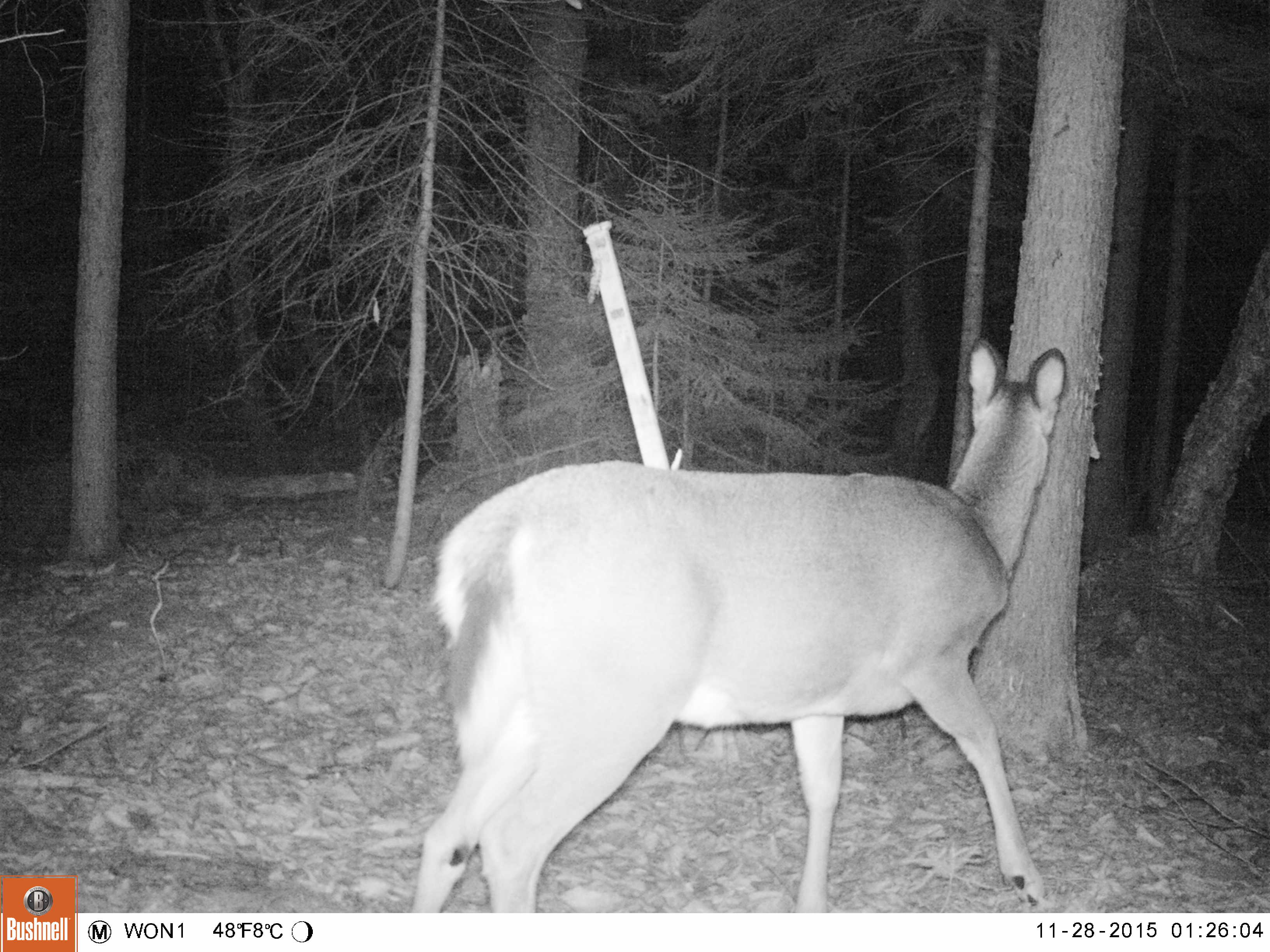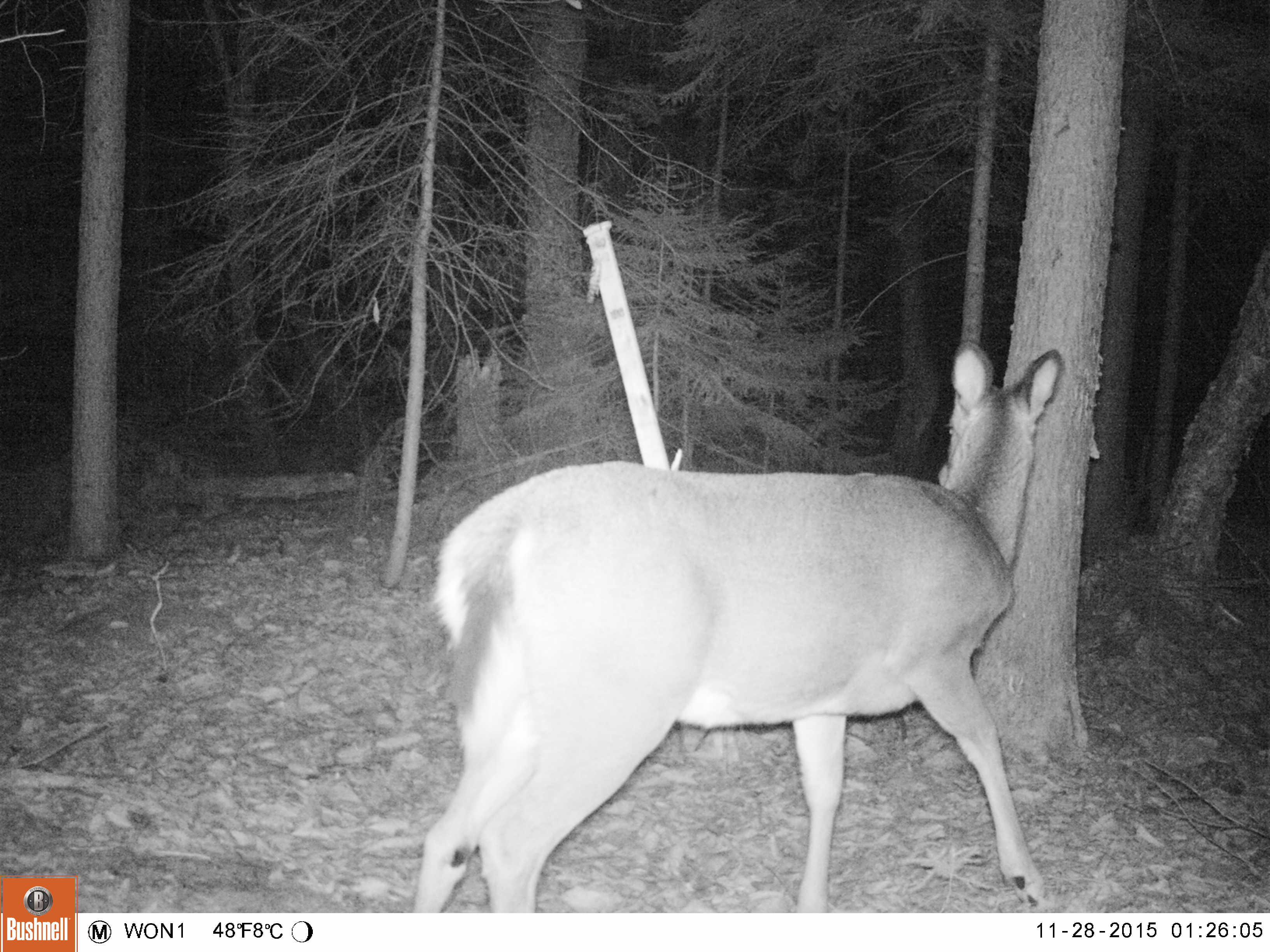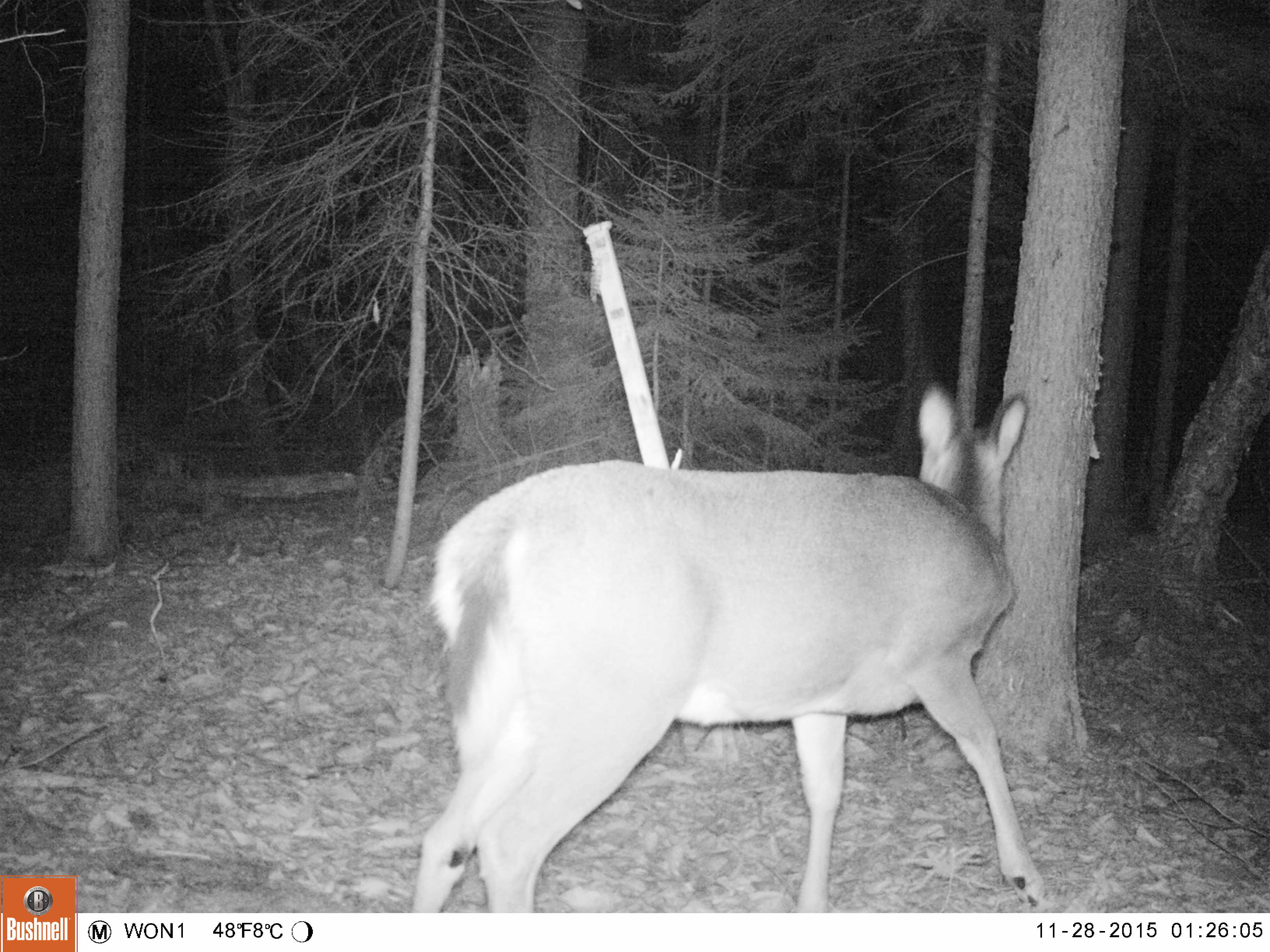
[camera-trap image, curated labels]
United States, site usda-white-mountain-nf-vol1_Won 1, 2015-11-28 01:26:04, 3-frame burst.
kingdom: Animalia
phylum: Chordata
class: Mammalia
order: Artiodactyla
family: Cervidae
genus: Odocoileus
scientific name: Odocoileus virginianus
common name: white-tailed deer